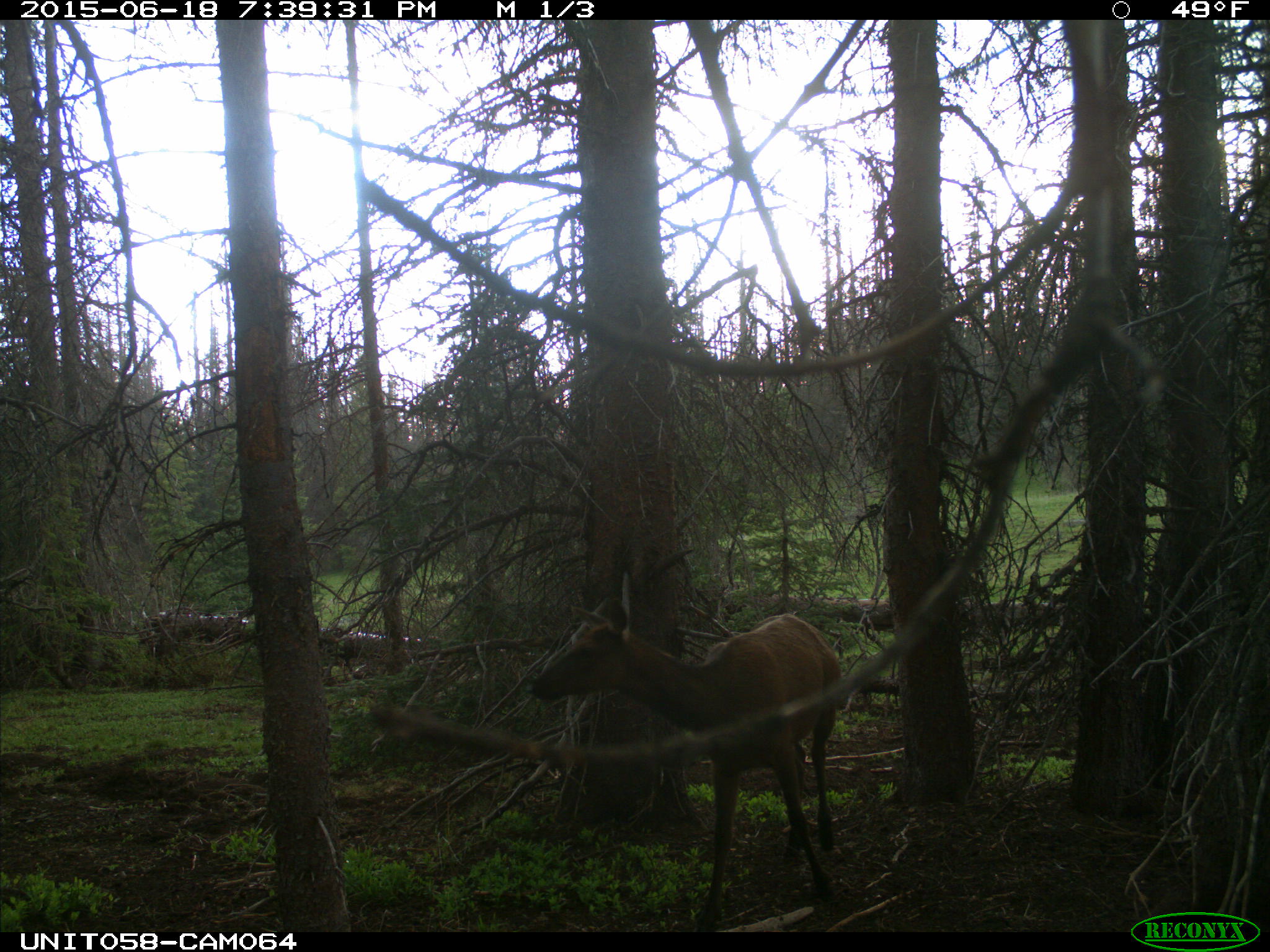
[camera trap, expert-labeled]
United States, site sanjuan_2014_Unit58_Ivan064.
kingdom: Animalia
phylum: Chordata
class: Mammalia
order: Artiodactyla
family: Cervidae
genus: Cervus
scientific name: Cervus elaphus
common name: red deer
Cervus elaphus (red deer).